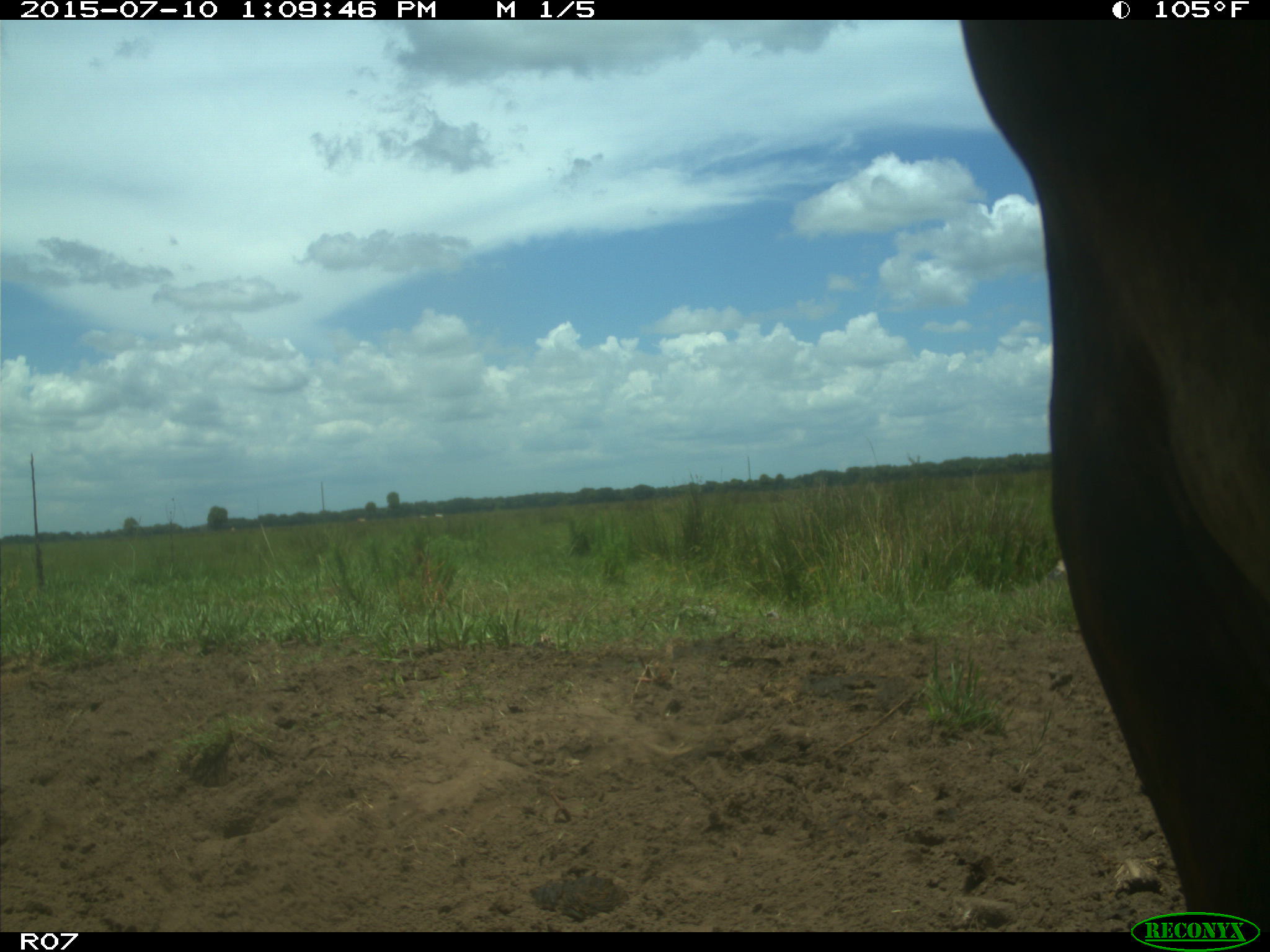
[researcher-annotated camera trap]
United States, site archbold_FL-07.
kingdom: Animalia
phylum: Chordata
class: Mammalia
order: Artiodactyla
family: Bovidae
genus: Bos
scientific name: Bos taurus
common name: domestic cow